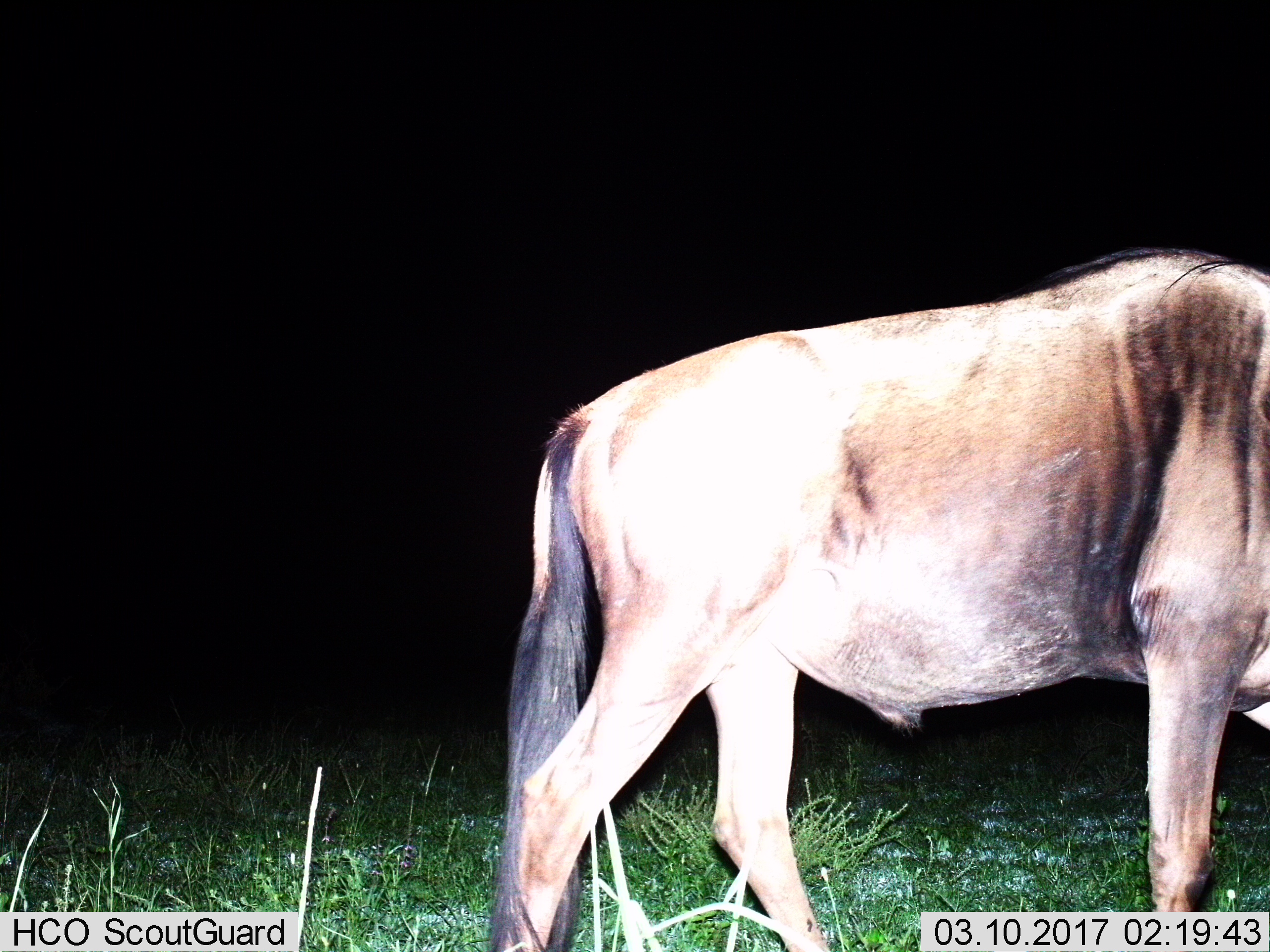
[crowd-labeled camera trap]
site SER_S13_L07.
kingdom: Animalia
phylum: Chordata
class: Mammalia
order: Artiodactyla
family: Bovidae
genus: Connochaetes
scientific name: Connochaetes taurinus taurinus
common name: blue wildebeest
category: wildebeestblue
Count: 1.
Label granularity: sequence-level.